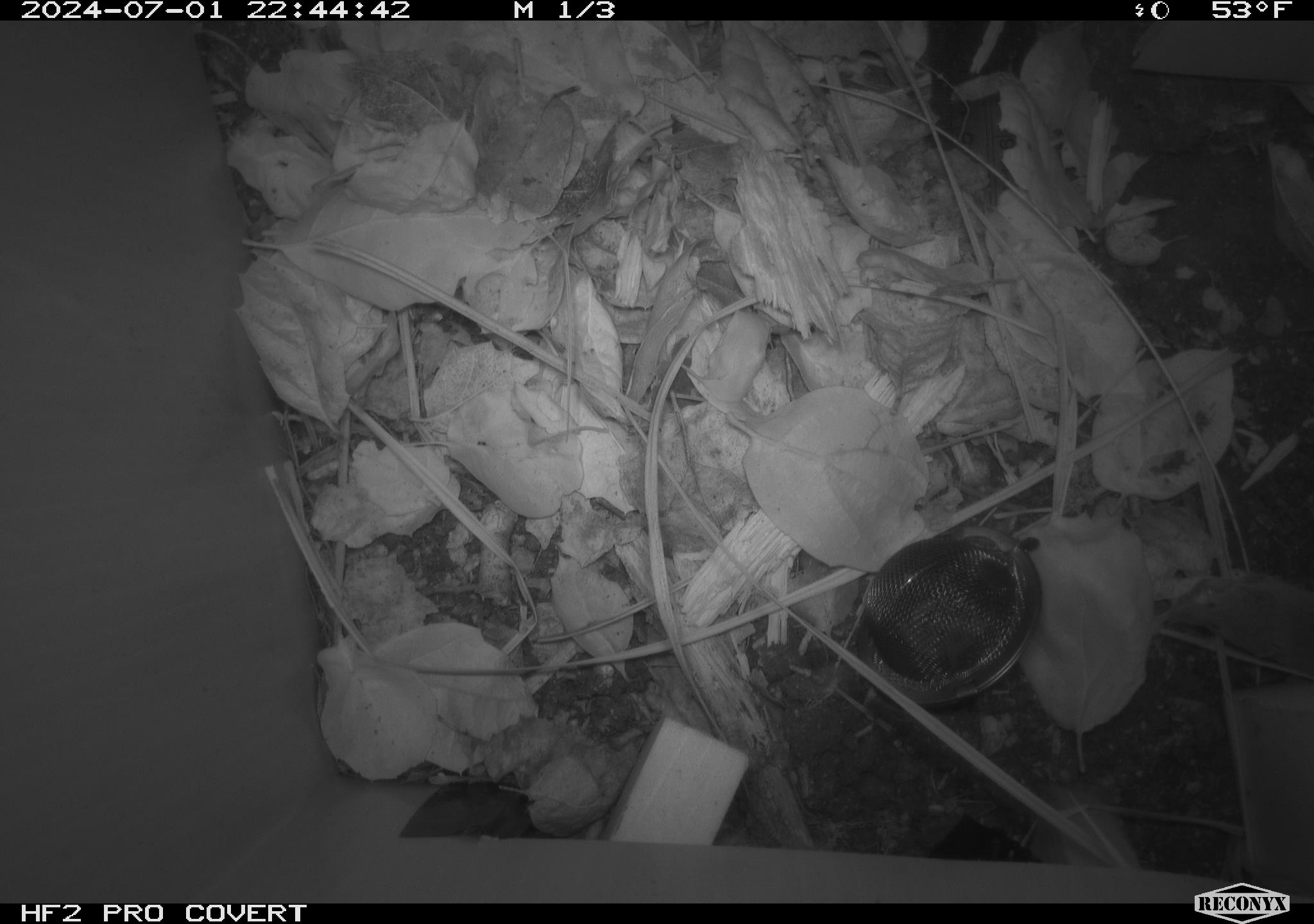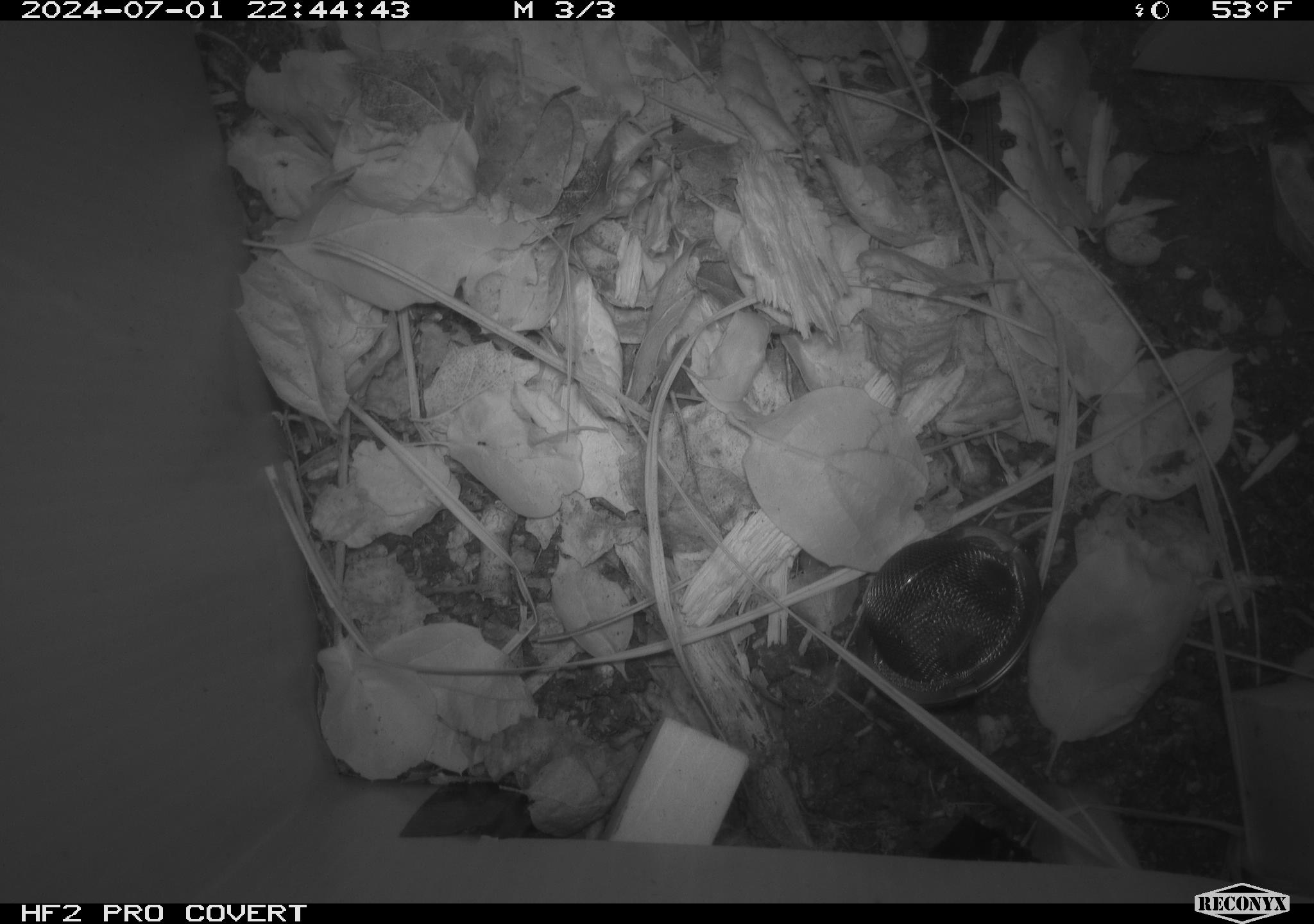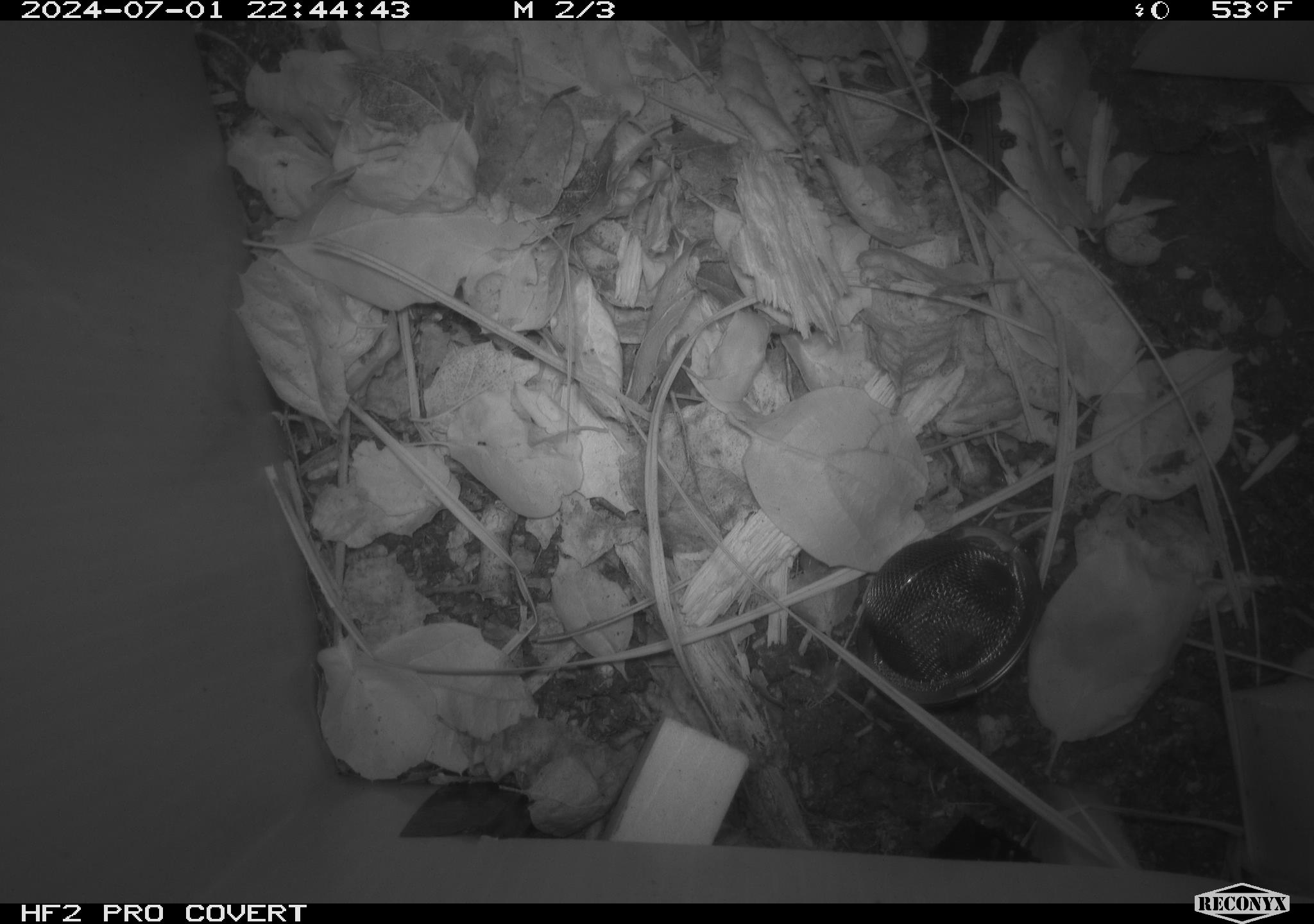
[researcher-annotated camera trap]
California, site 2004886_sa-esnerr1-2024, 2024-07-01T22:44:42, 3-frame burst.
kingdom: Animalia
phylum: Chordata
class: Mammalia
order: Eulipotyphla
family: Soricidae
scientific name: Soricidae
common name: shrews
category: soricidae family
Soricidae family (shrews) (Soricidae).